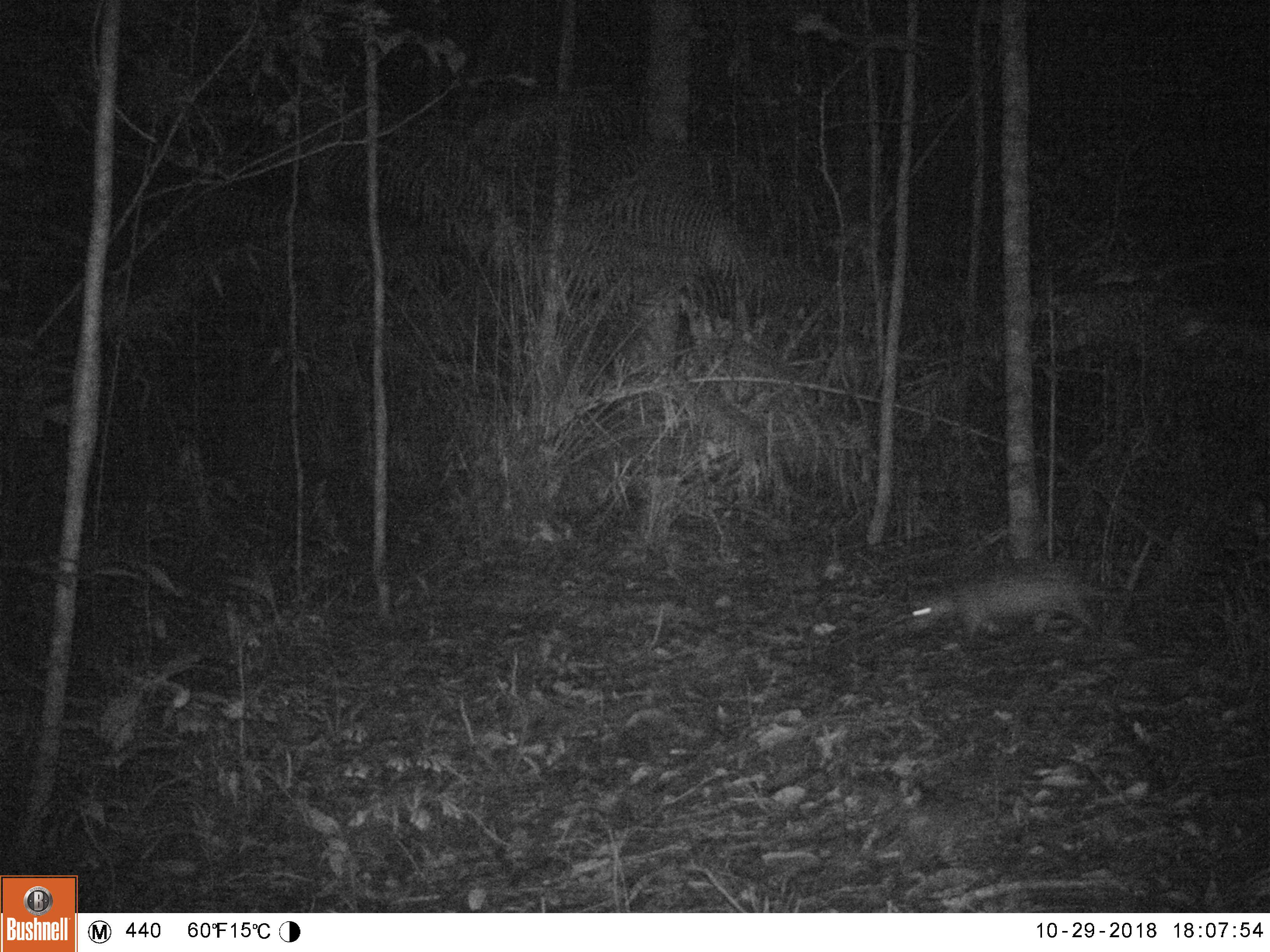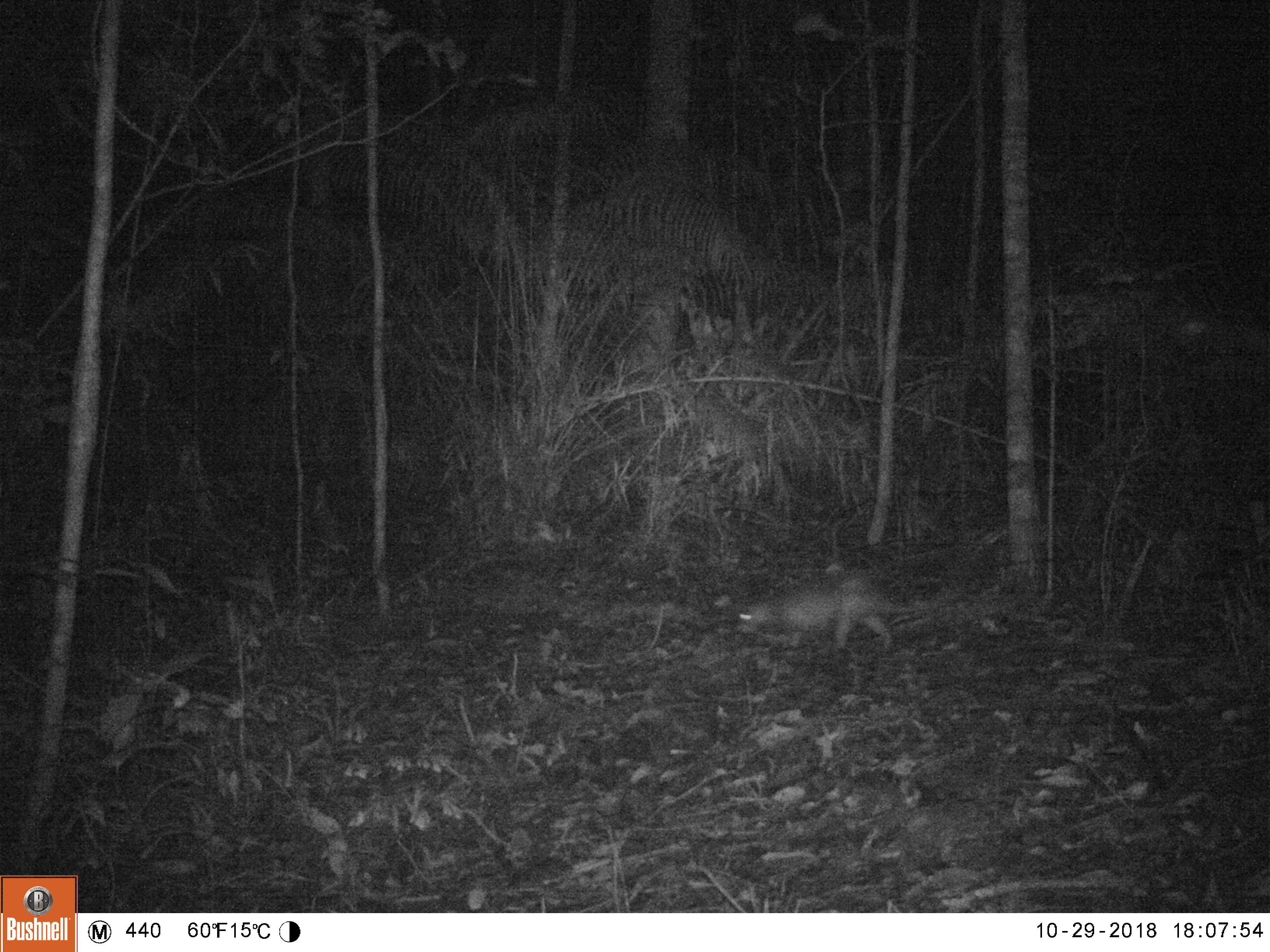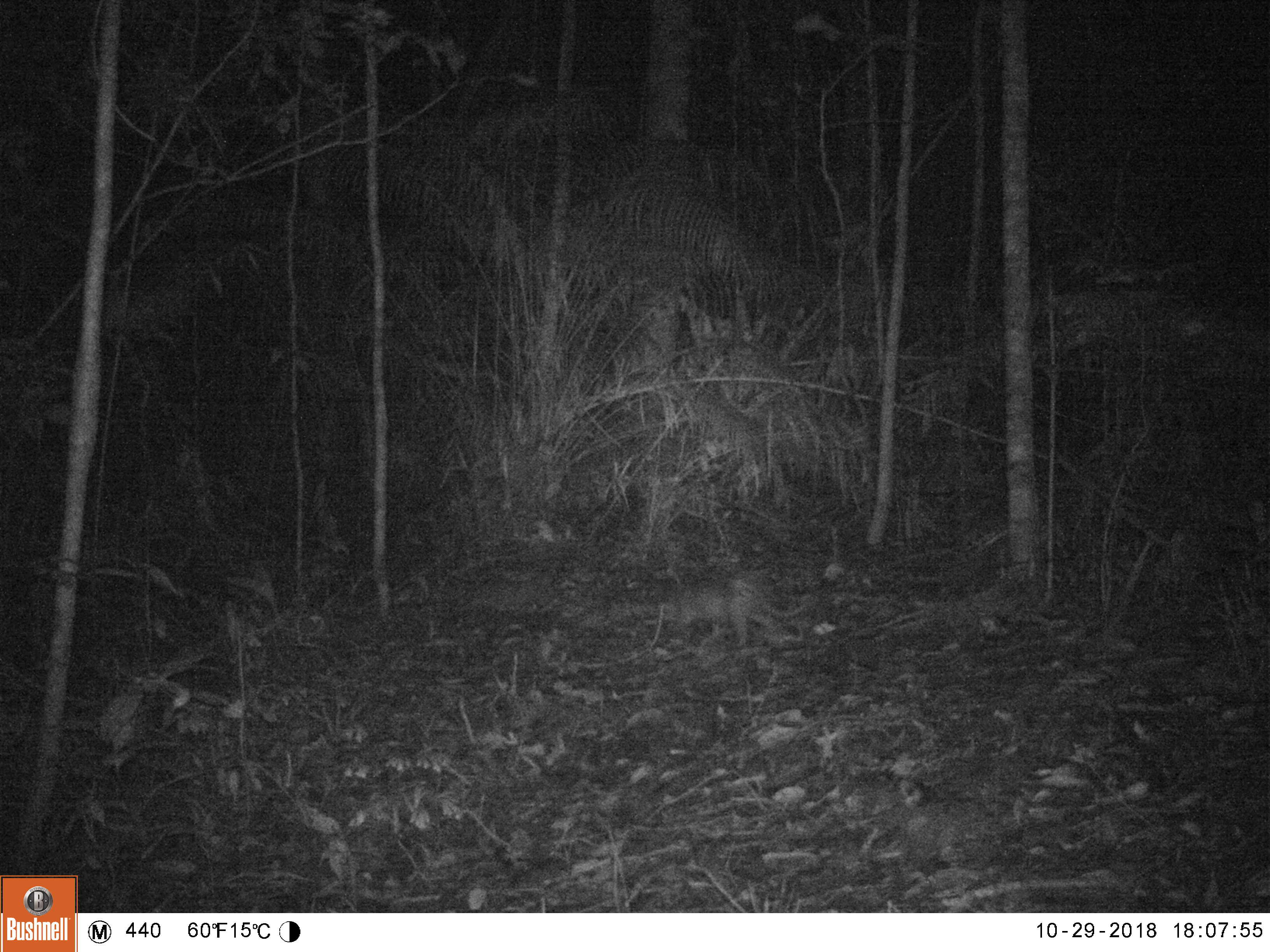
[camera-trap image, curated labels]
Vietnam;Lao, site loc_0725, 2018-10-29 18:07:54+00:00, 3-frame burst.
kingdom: Animalia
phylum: Chordata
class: Mammalia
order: Rodentia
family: Hystricidae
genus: Atherurus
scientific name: Atherurus macrourus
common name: asiatic brush-tailed porcupine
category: asiatic brush tailed porcupine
Asiatic brush tailed porcupine (asiatic brush-tailed porcupine) (Atherurus macrourus). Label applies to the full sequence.